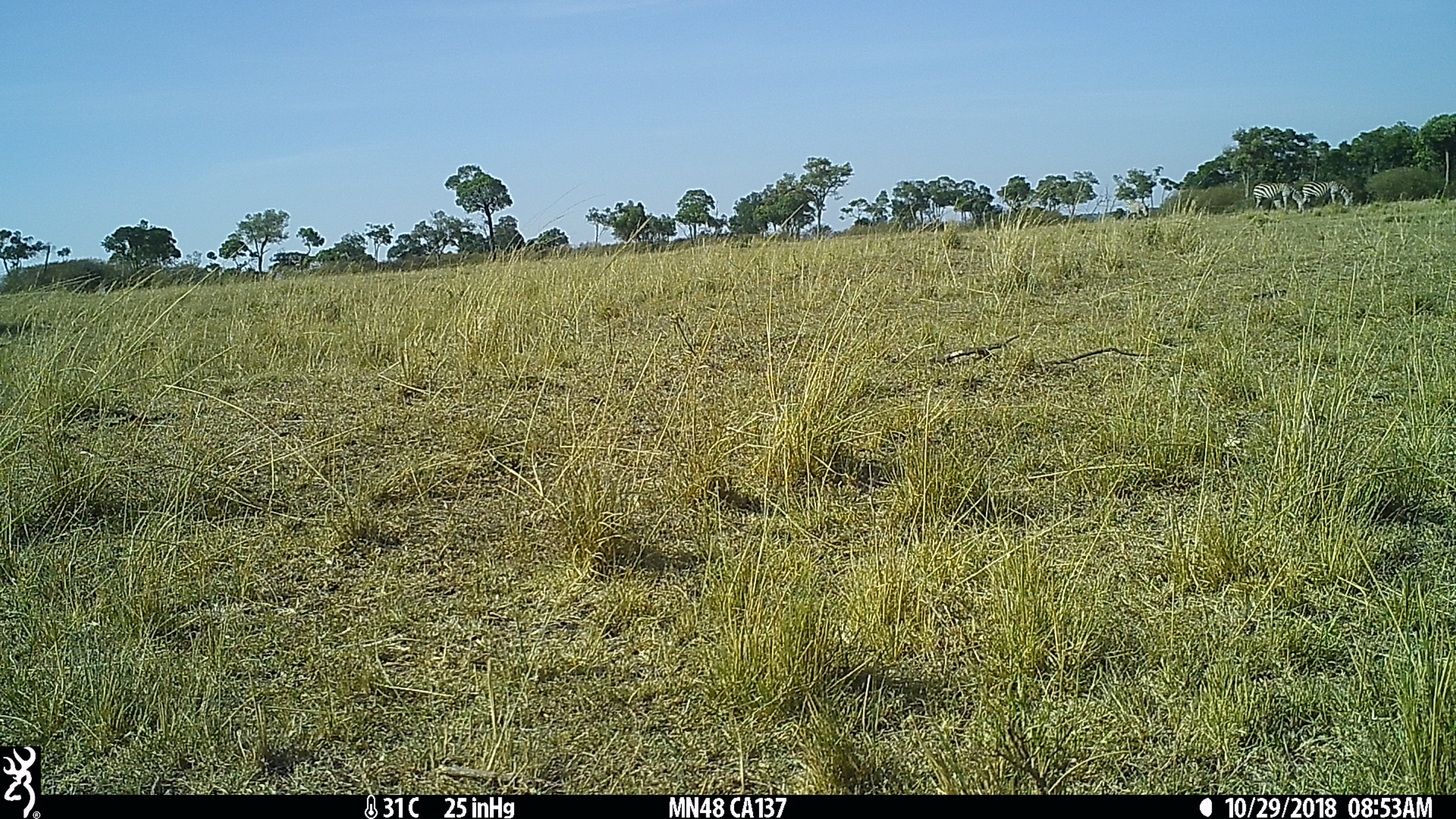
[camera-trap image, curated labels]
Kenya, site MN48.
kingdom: Animalia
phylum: Chordata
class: Mammalia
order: Perissodactyla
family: Equidae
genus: Equus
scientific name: Equus quagga burchellii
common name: burchell's zebra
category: zebra